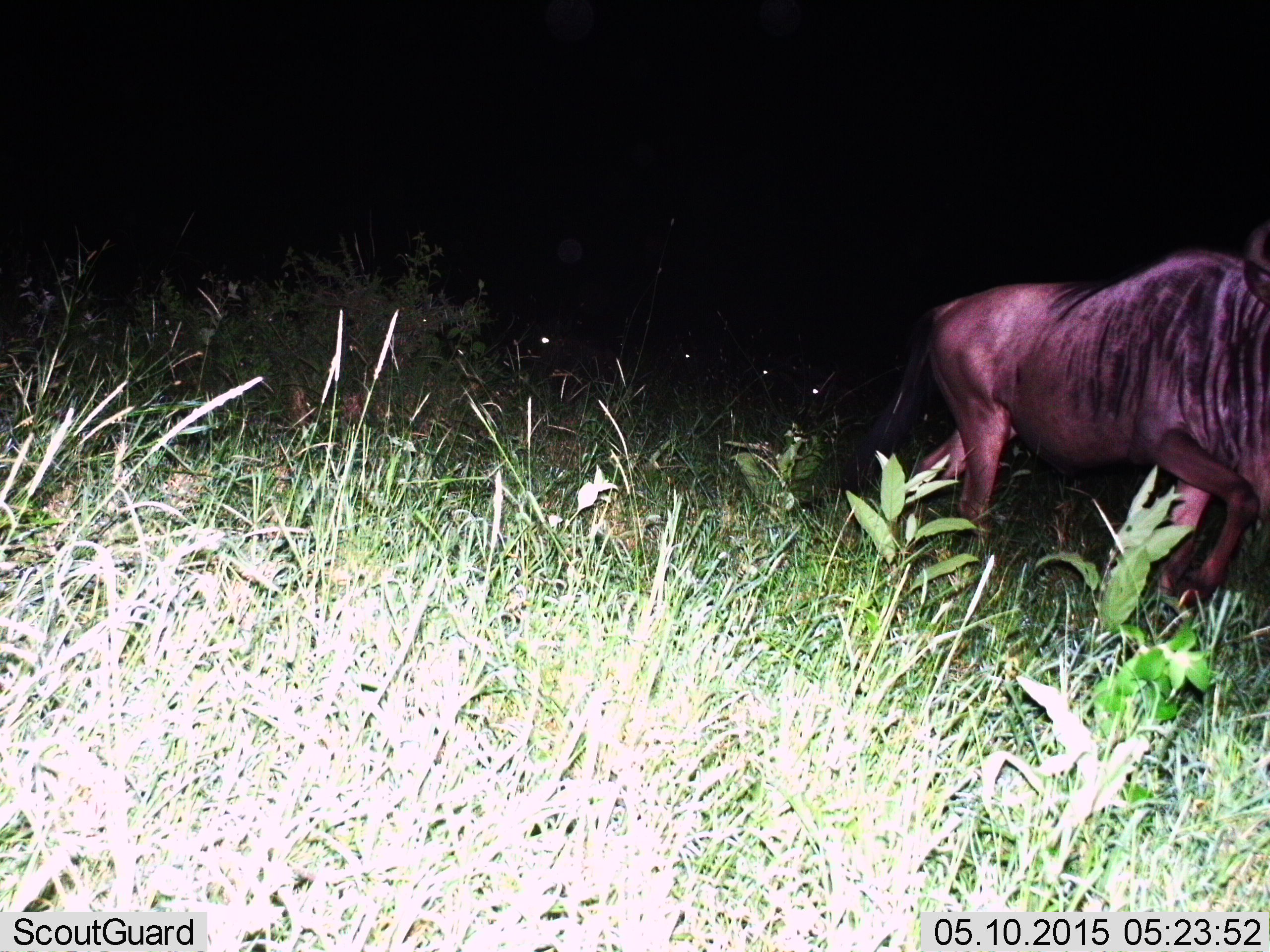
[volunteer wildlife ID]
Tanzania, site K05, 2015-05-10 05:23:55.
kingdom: Animalia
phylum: Chordata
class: Mammalia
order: Artiodactyla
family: Bovidae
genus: Connochaetes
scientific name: Connochaetes taurinus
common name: blue wildebeest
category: wildebeest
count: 1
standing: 30%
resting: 0%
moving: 80%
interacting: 0%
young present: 0%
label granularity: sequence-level